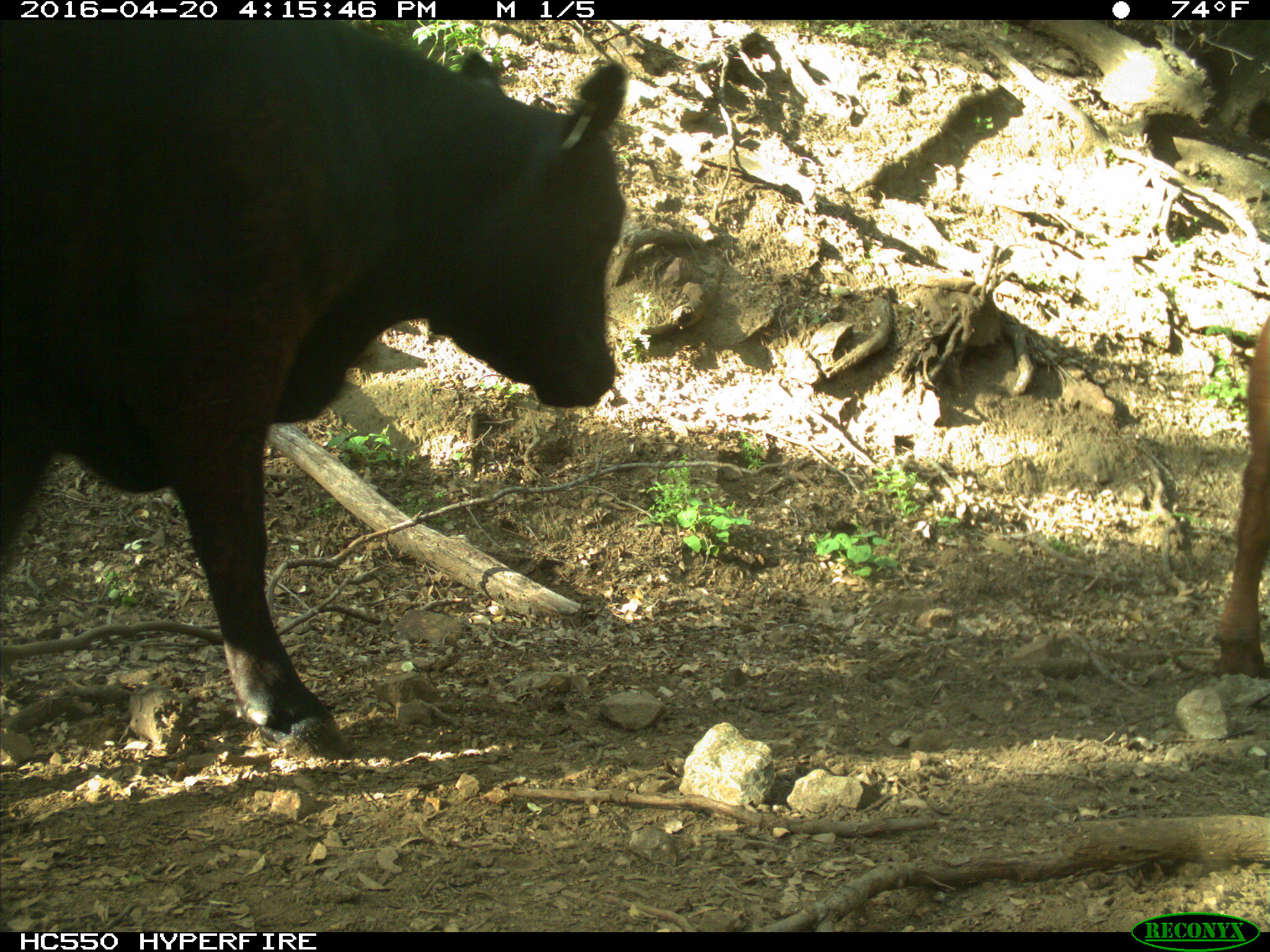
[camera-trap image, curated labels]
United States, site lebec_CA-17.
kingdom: Animalia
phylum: Chordata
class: Mammalia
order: Artiodactyla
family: Bovidae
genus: Bos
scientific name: Bos taurus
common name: domestic cow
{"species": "Bos taurus (domestic cow)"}